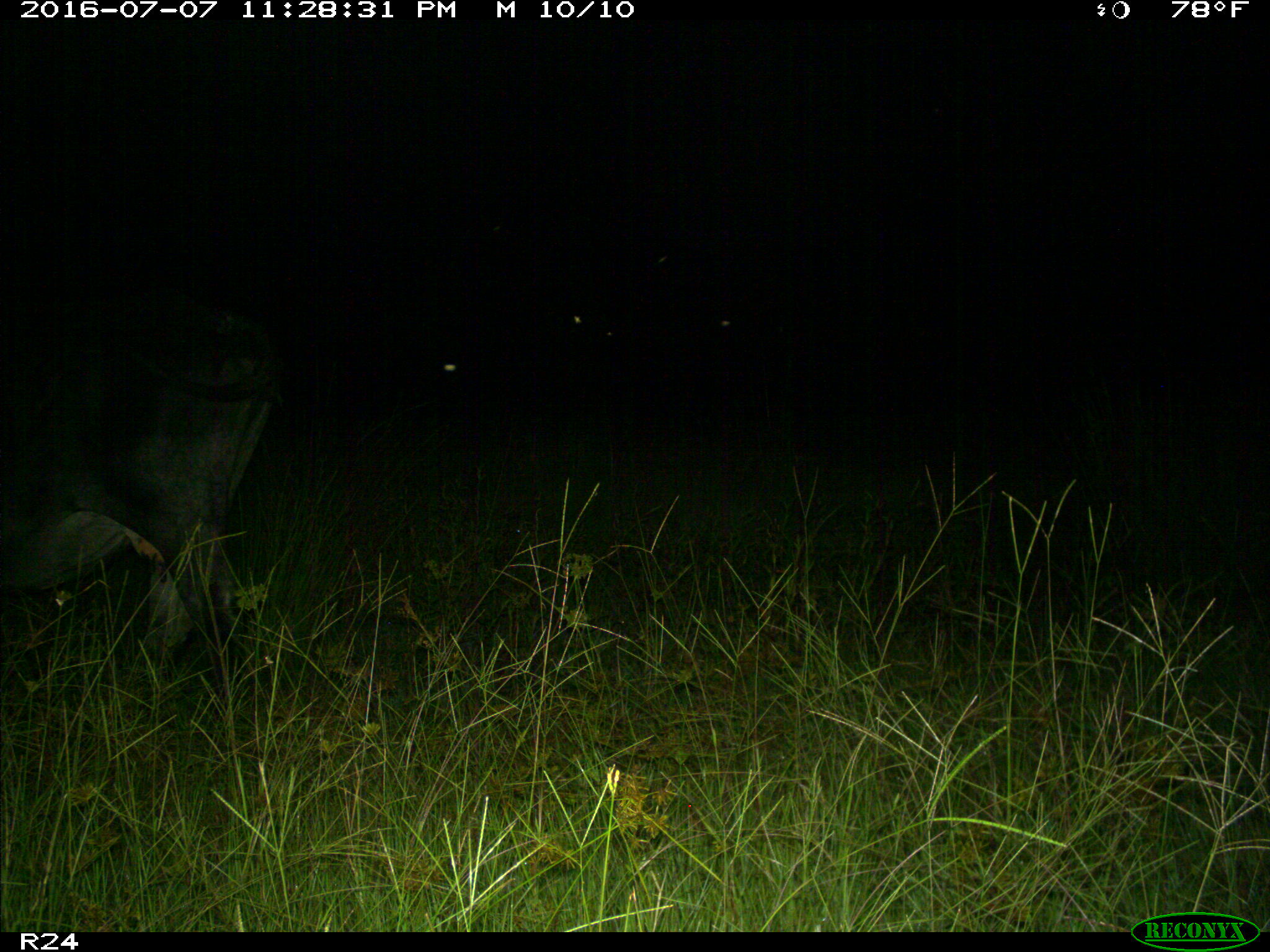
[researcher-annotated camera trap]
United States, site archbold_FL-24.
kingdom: Animalia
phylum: Chordata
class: Mammalia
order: Artiodactyla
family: Bovidae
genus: Bos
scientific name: Bos taurus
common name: domestic cow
Bos taurus (domestic cow).